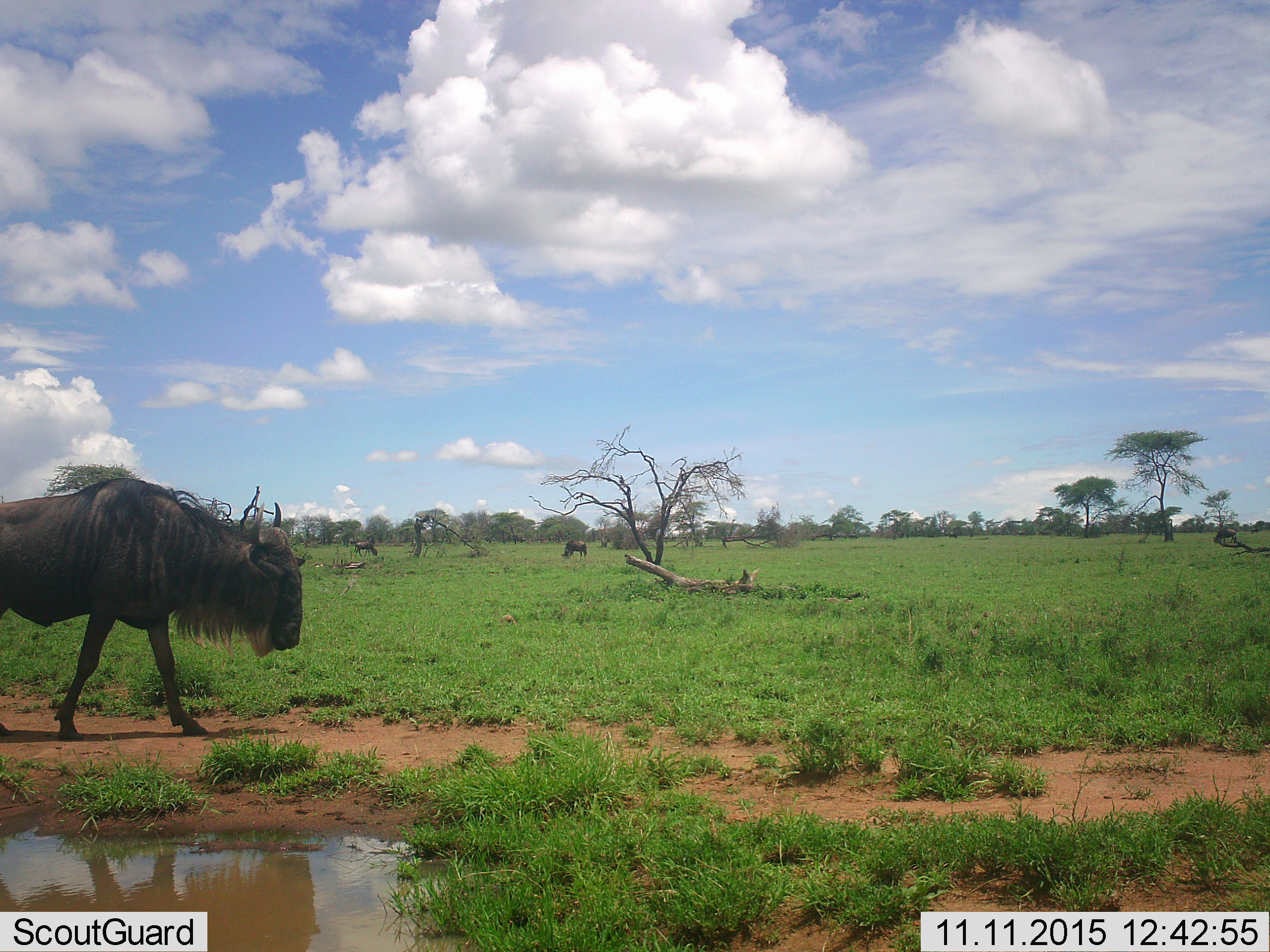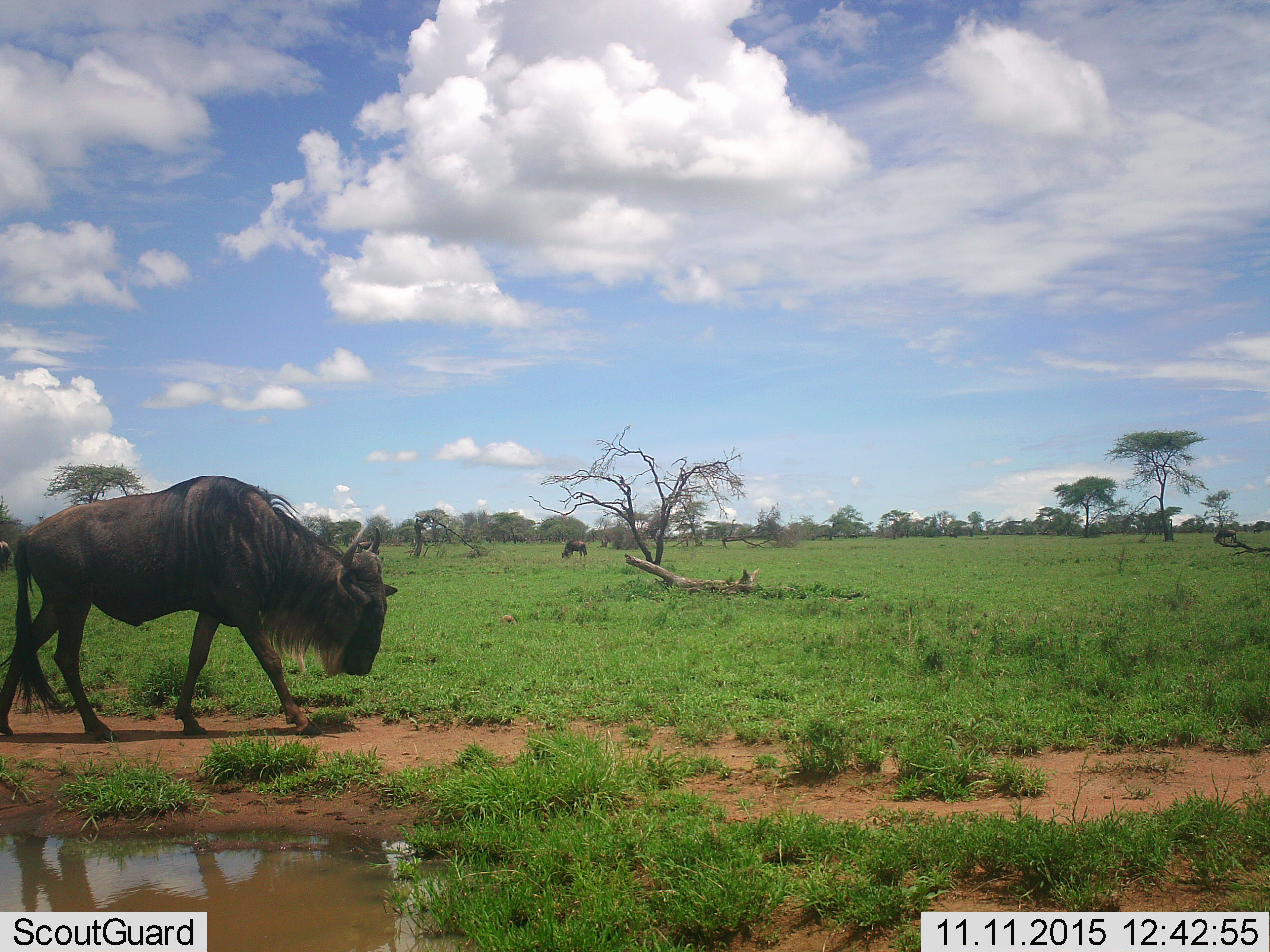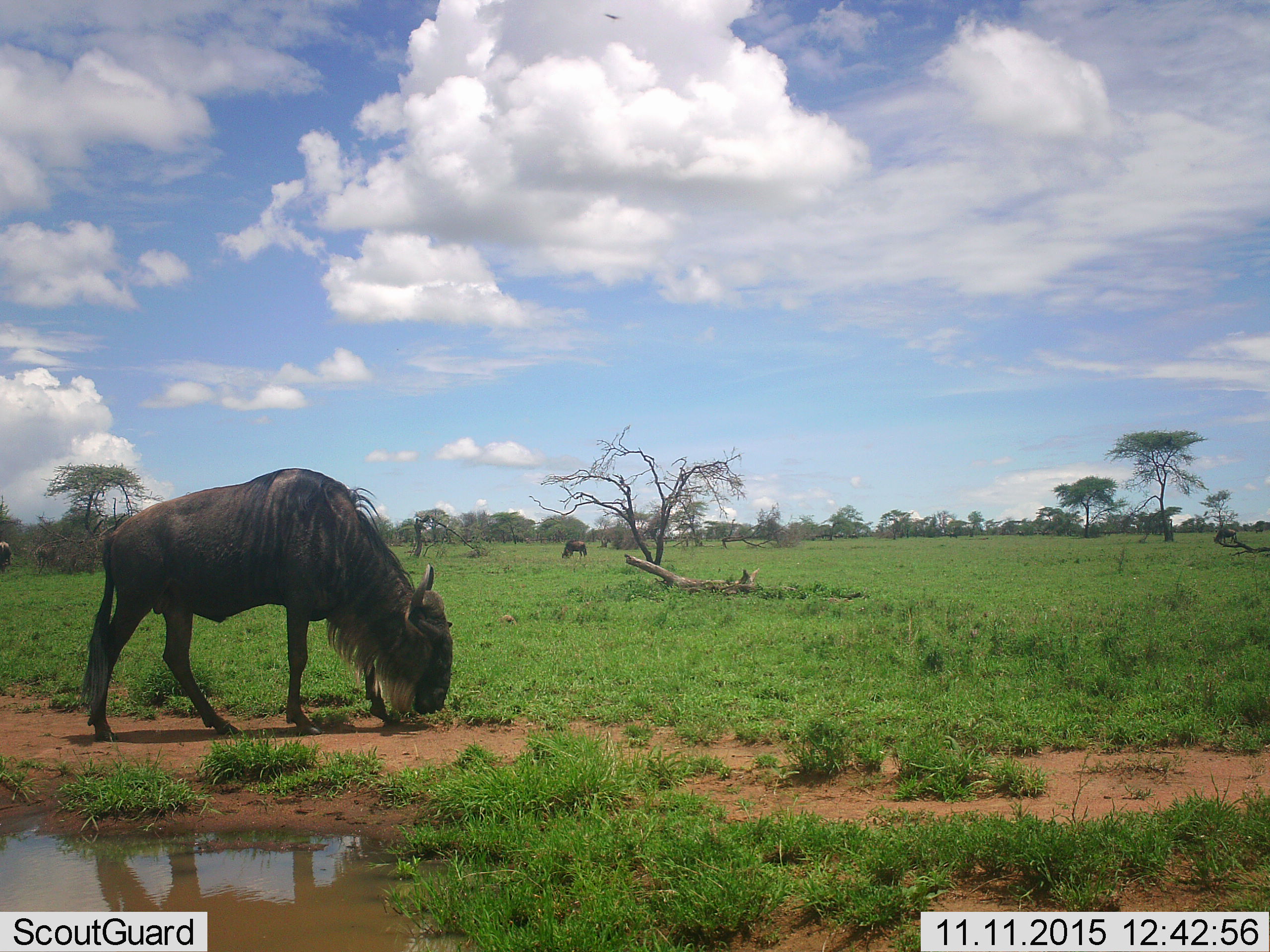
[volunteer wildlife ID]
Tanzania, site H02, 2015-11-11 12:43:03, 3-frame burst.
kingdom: Animalia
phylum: Chordata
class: Mammalia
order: Artiodactyla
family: Bovidae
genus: Connochaetes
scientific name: Connochaetes taurinus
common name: blue wildebeest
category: wildebeest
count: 5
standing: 50%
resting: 0%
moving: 90%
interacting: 0%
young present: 0%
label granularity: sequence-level